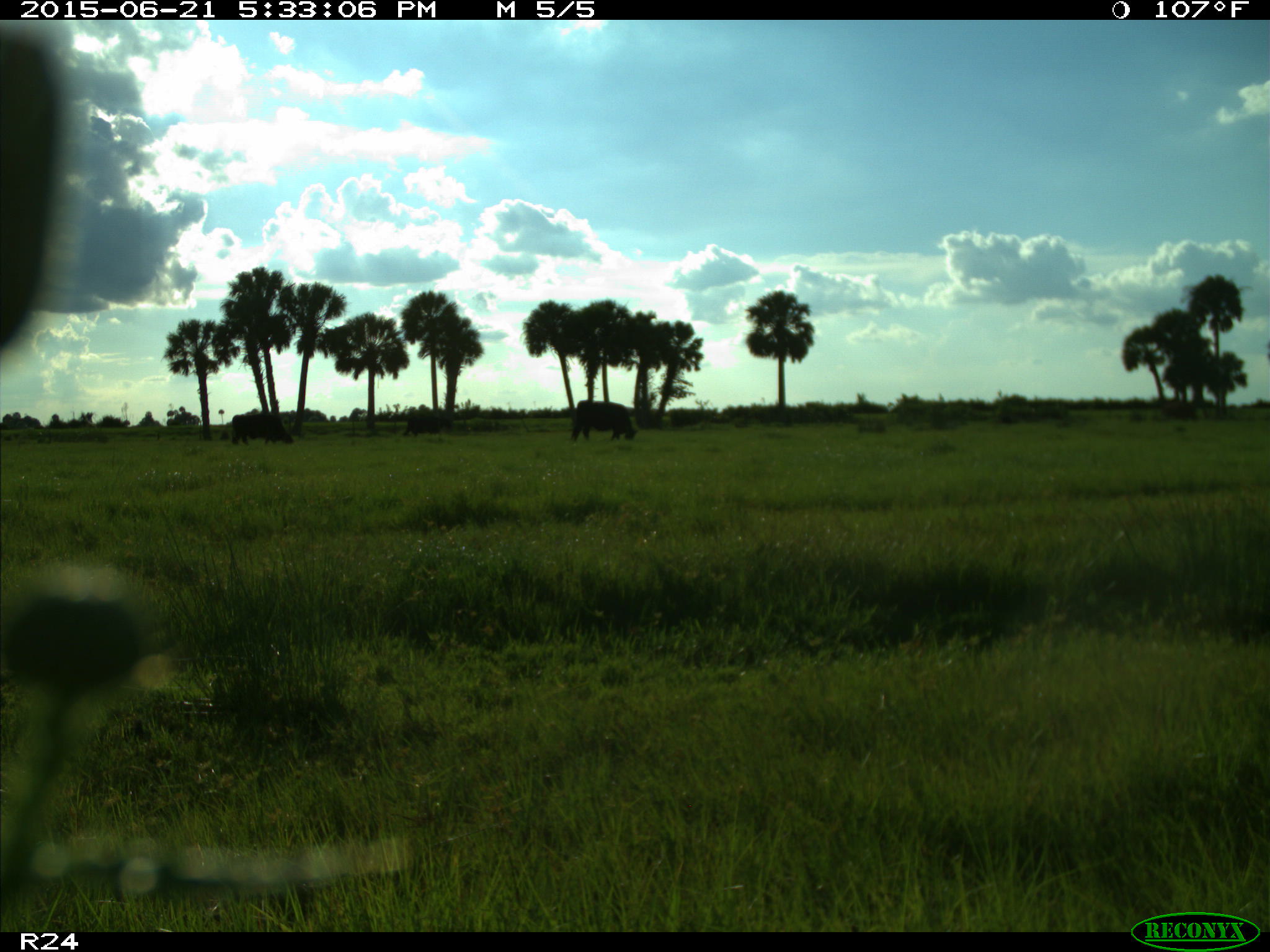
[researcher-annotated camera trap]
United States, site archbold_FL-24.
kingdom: Animalia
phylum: Chordata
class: Mammalia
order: Artiodactyla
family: Bovidae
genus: Bos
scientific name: Bos taurus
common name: domestic cow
Bos taurus (domestic cow).